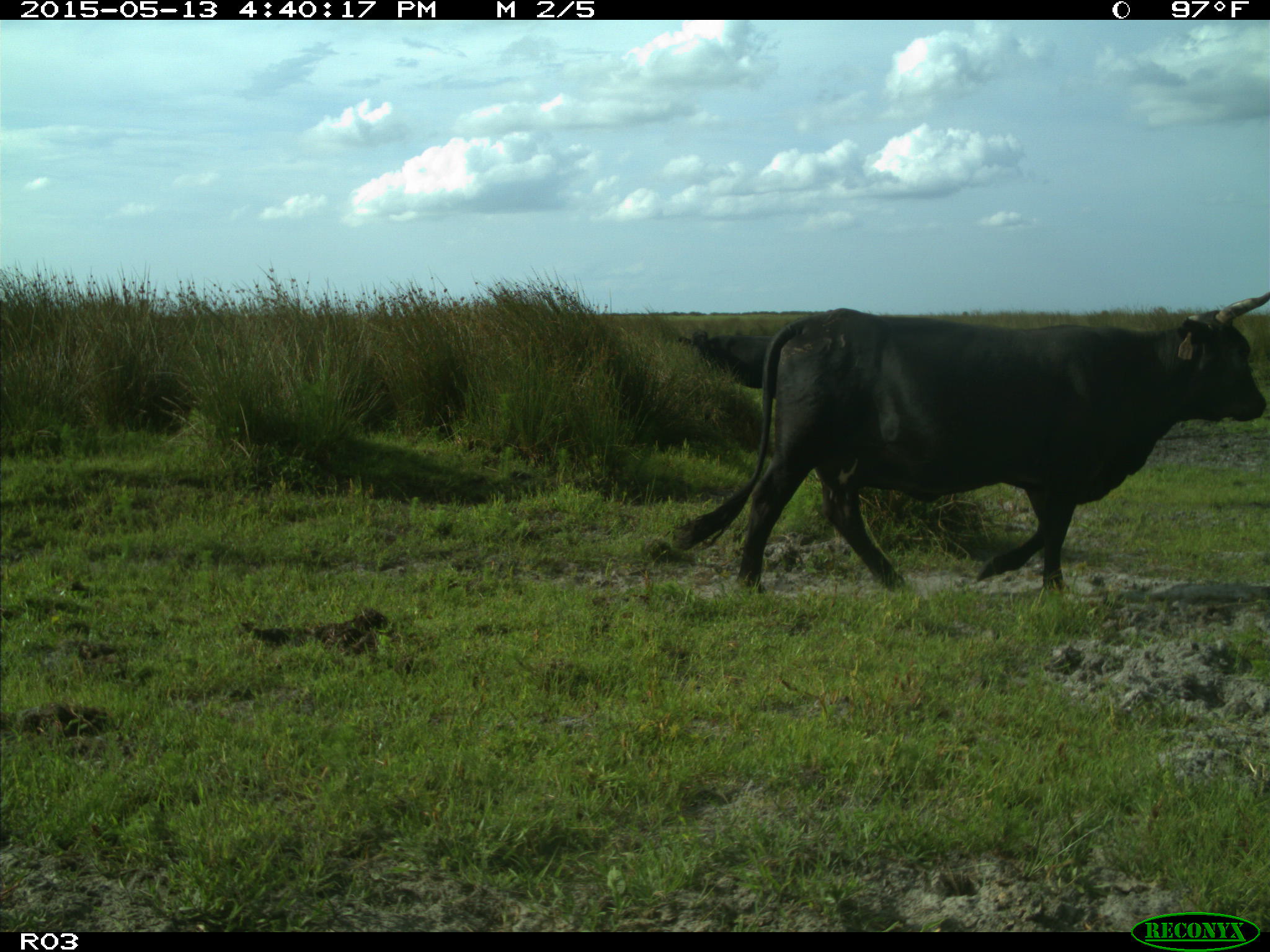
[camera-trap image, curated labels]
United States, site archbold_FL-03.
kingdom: Animalia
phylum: Chordata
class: Mammalia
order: Artiodactyla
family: Bovidae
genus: Bos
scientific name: Bos taurus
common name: domestic cow